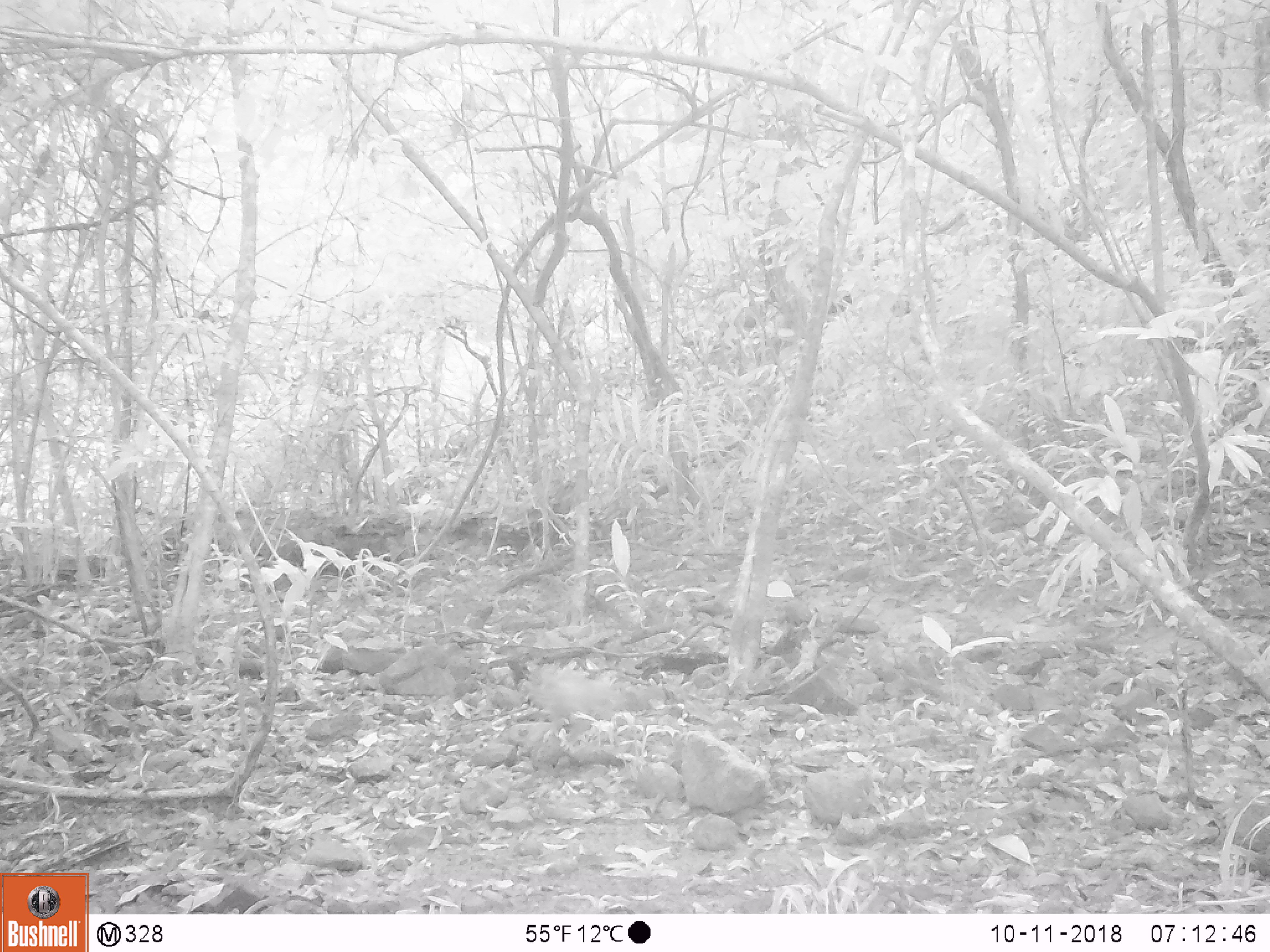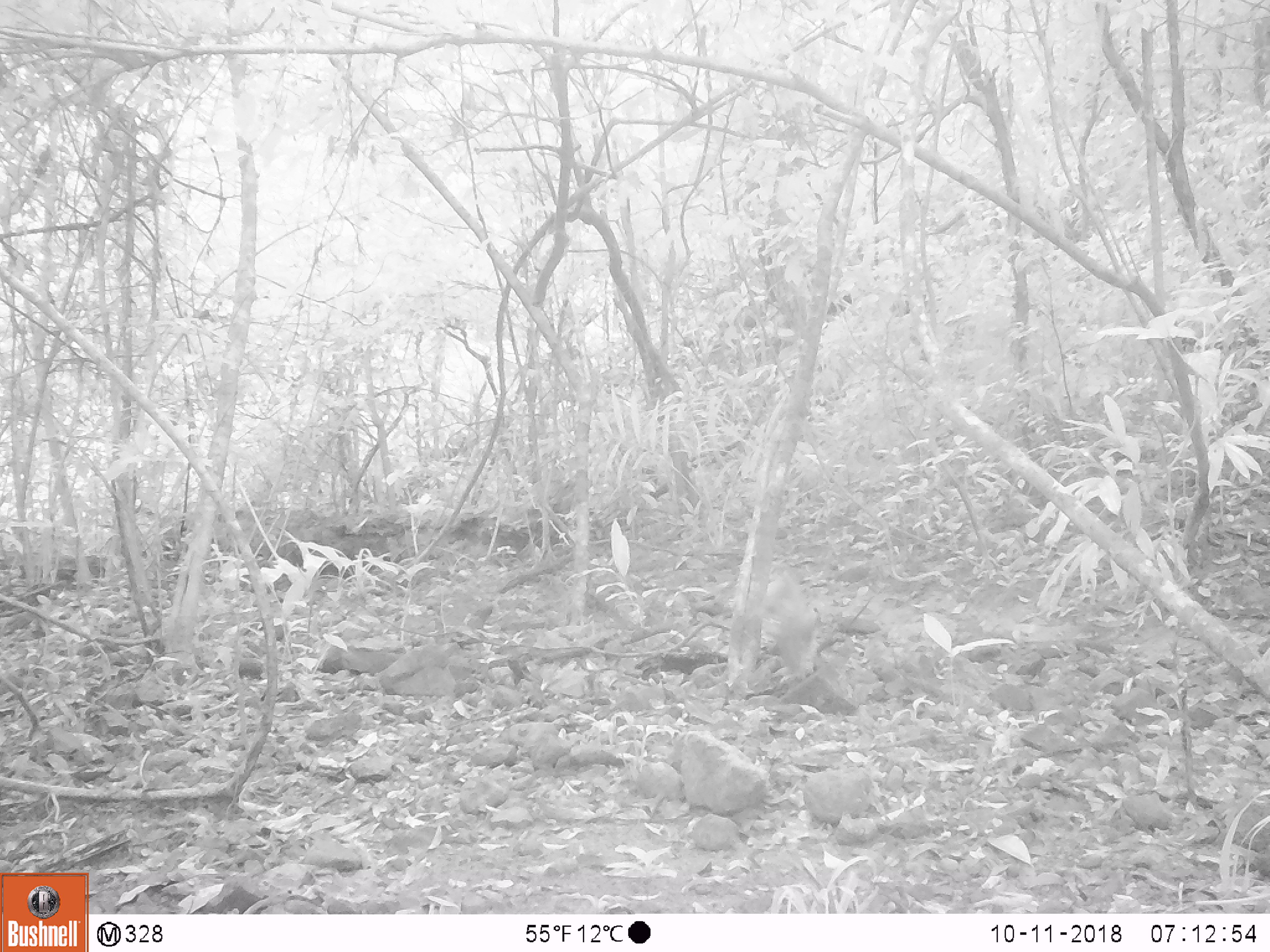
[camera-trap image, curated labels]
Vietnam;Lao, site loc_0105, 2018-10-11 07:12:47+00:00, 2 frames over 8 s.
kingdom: Animalia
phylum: Chordata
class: Mammalia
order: Primates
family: Cercopithecidae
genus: Macaca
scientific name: Macaca nemestrina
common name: pig-tailed macaque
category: pig tailed macaque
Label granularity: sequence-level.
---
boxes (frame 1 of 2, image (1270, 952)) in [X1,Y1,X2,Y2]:
pig tailed macaque: [524,662,642,753]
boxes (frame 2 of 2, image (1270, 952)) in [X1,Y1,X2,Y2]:
pig tailed macaque: [745,561,821,689]